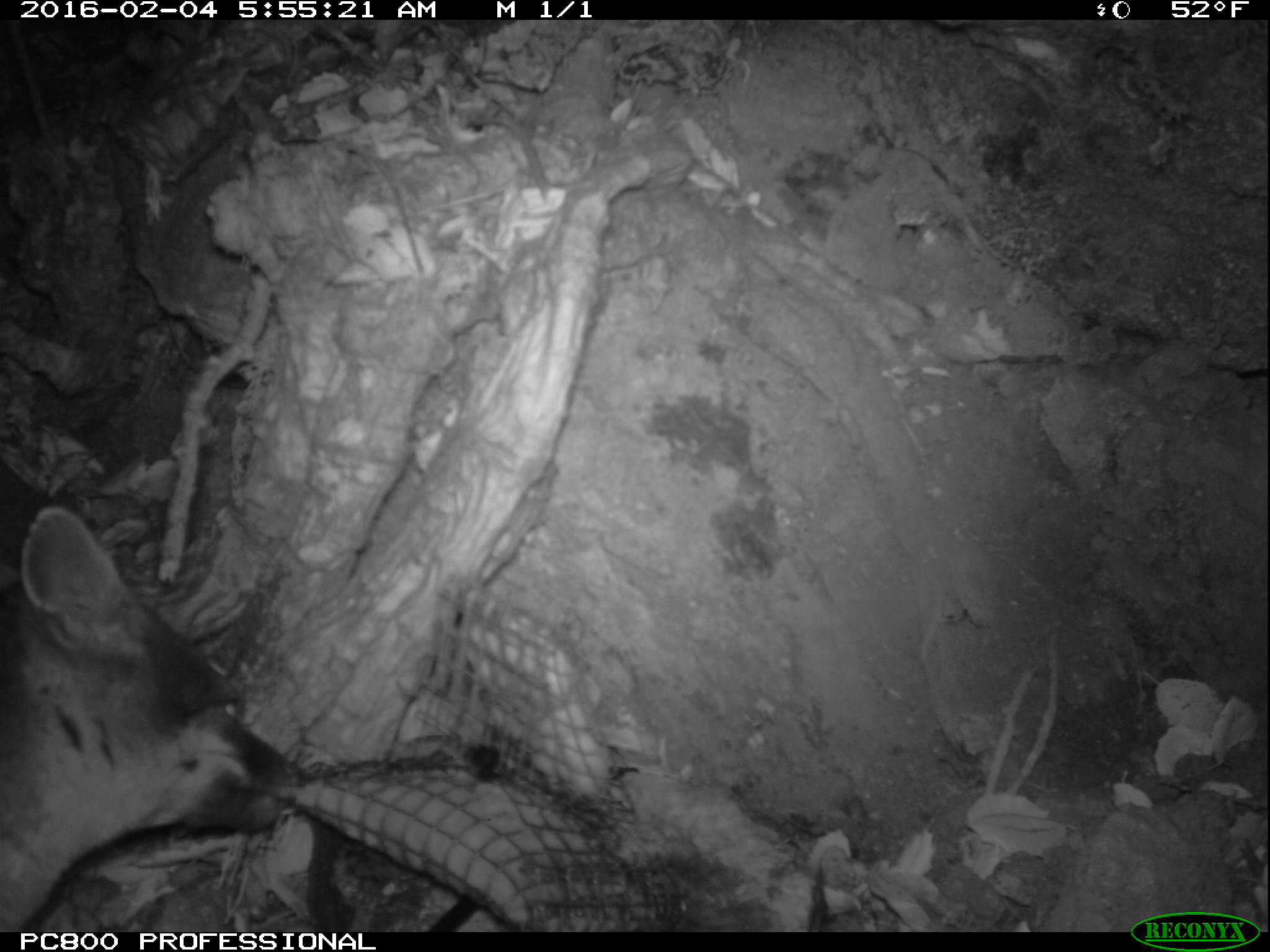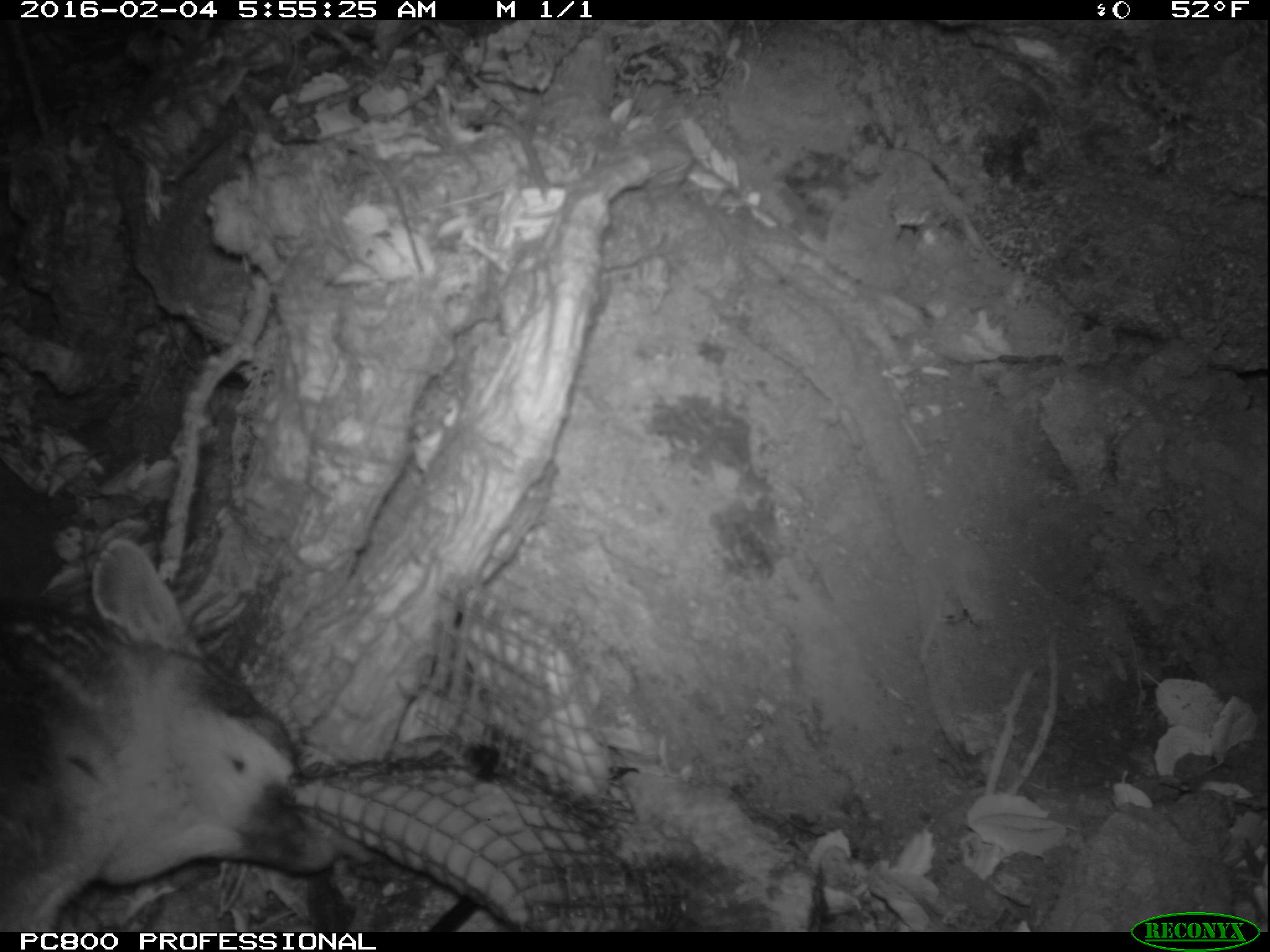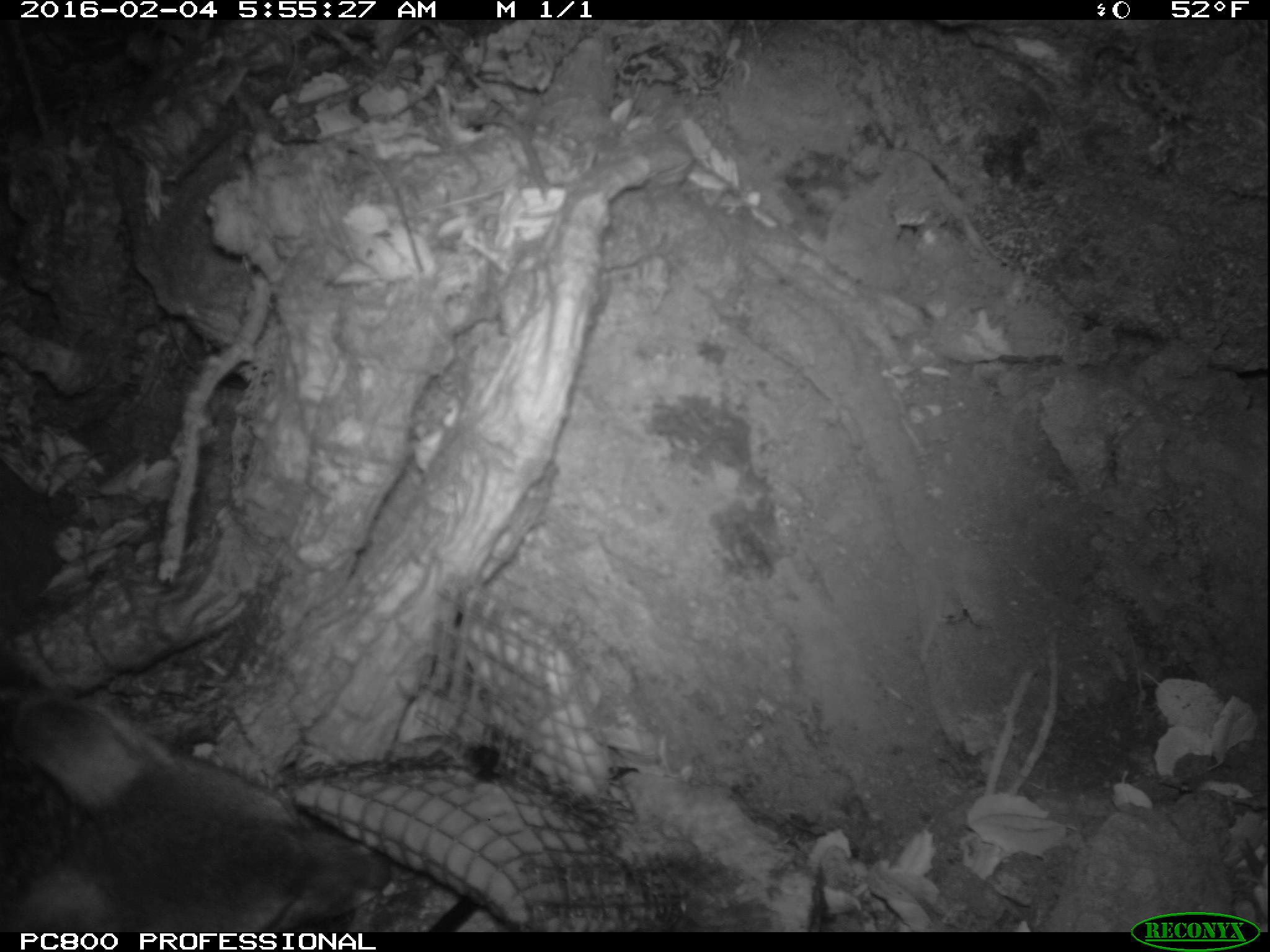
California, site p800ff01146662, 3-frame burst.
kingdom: Animalia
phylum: Chordata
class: Mammalia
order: Carnivora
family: Canidae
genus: Urocyon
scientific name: Urocyon littoralis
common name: island fox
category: fox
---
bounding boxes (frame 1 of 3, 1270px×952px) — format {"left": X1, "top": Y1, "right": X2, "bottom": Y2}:
fox: {"left": 0, "top": 503, "right": 300, "bottom": 930}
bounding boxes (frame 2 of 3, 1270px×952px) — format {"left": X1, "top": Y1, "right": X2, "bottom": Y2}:
fox: {"left": 0, "top": 539, "right": 337, "bottom": 932}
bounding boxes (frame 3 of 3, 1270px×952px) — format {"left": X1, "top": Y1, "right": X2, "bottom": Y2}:
fox: {"left": 0, "top": 659, "right": 392, "bottom": 932}